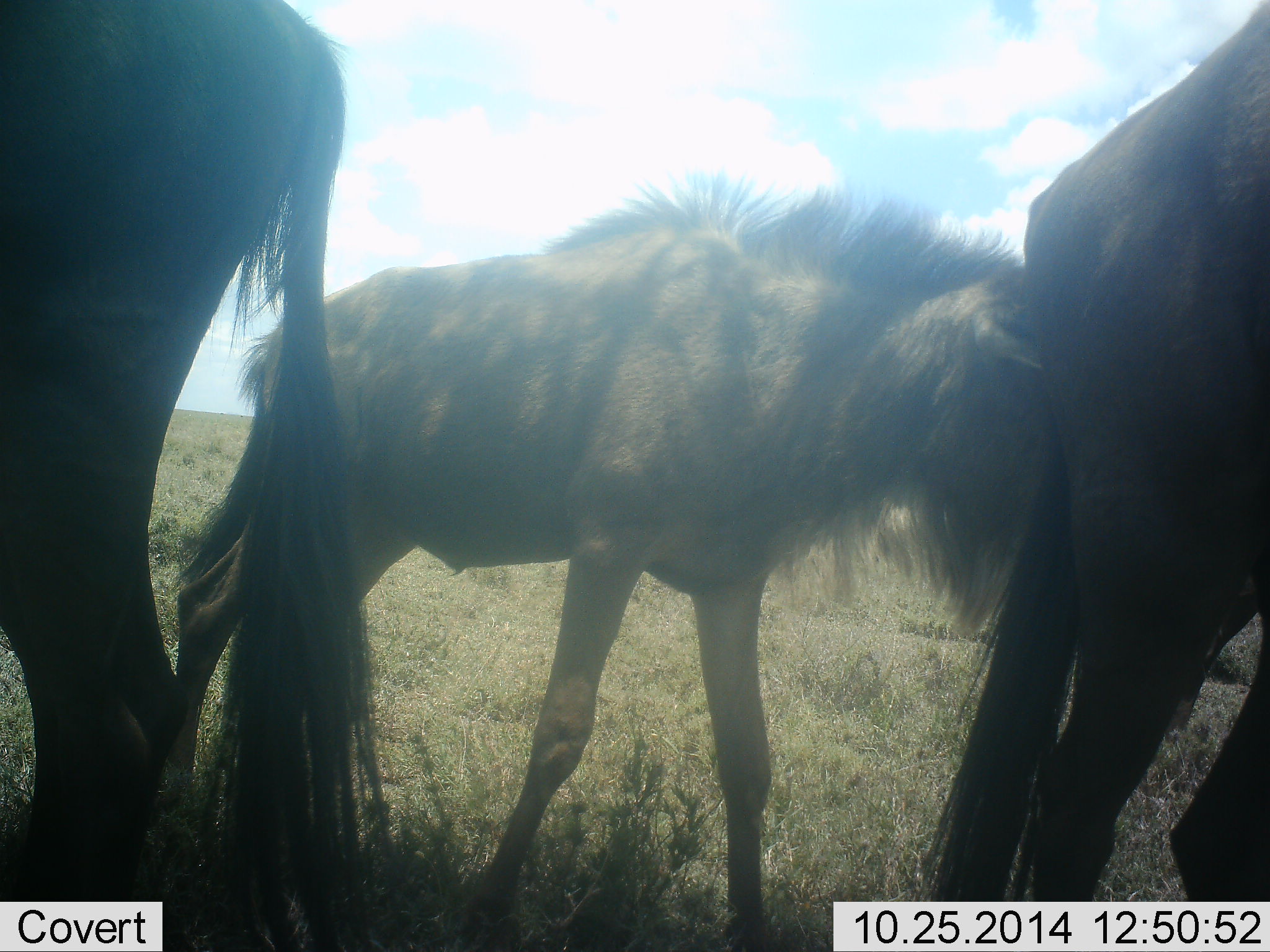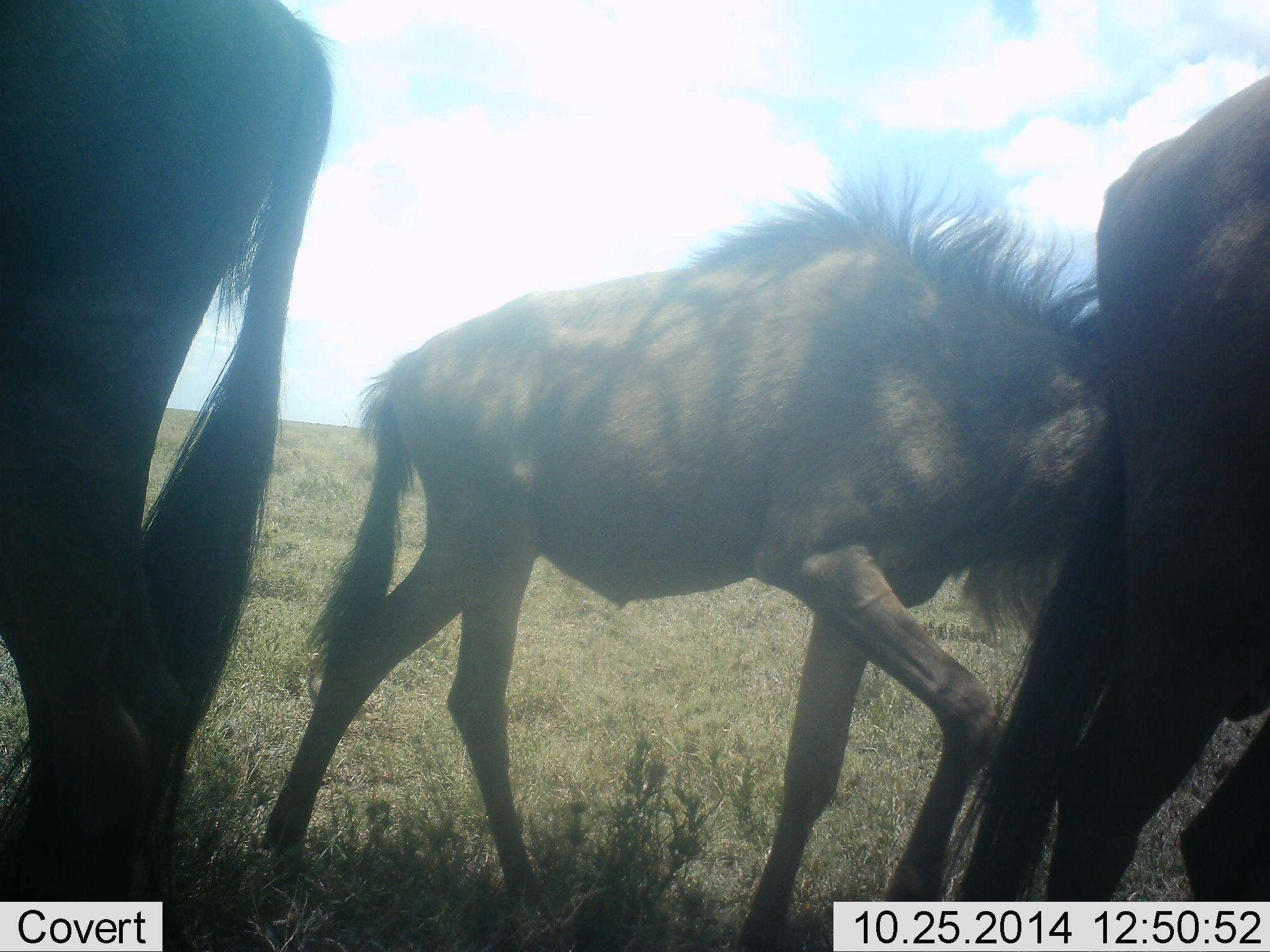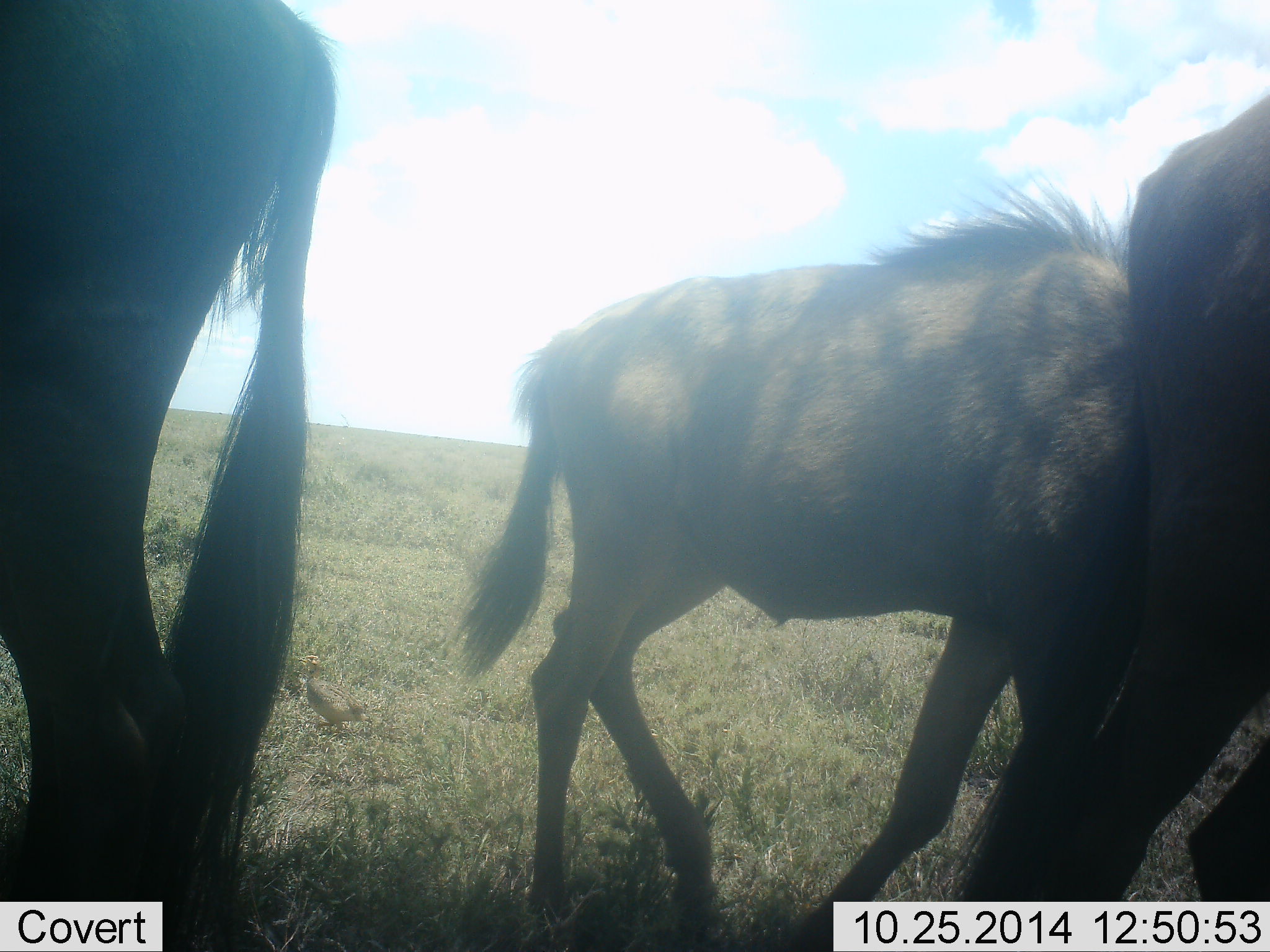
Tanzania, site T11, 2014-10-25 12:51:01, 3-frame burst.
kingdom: Animalia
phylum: Chordata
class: Mammalia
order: Artiodactyla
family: Bovidae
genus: Connochaetes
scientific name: Connochaetes taurinus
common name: blue wildebeest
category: wildebeest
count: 3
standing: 50%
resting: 10%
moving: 90%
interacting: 10%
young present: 40%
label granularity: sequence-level